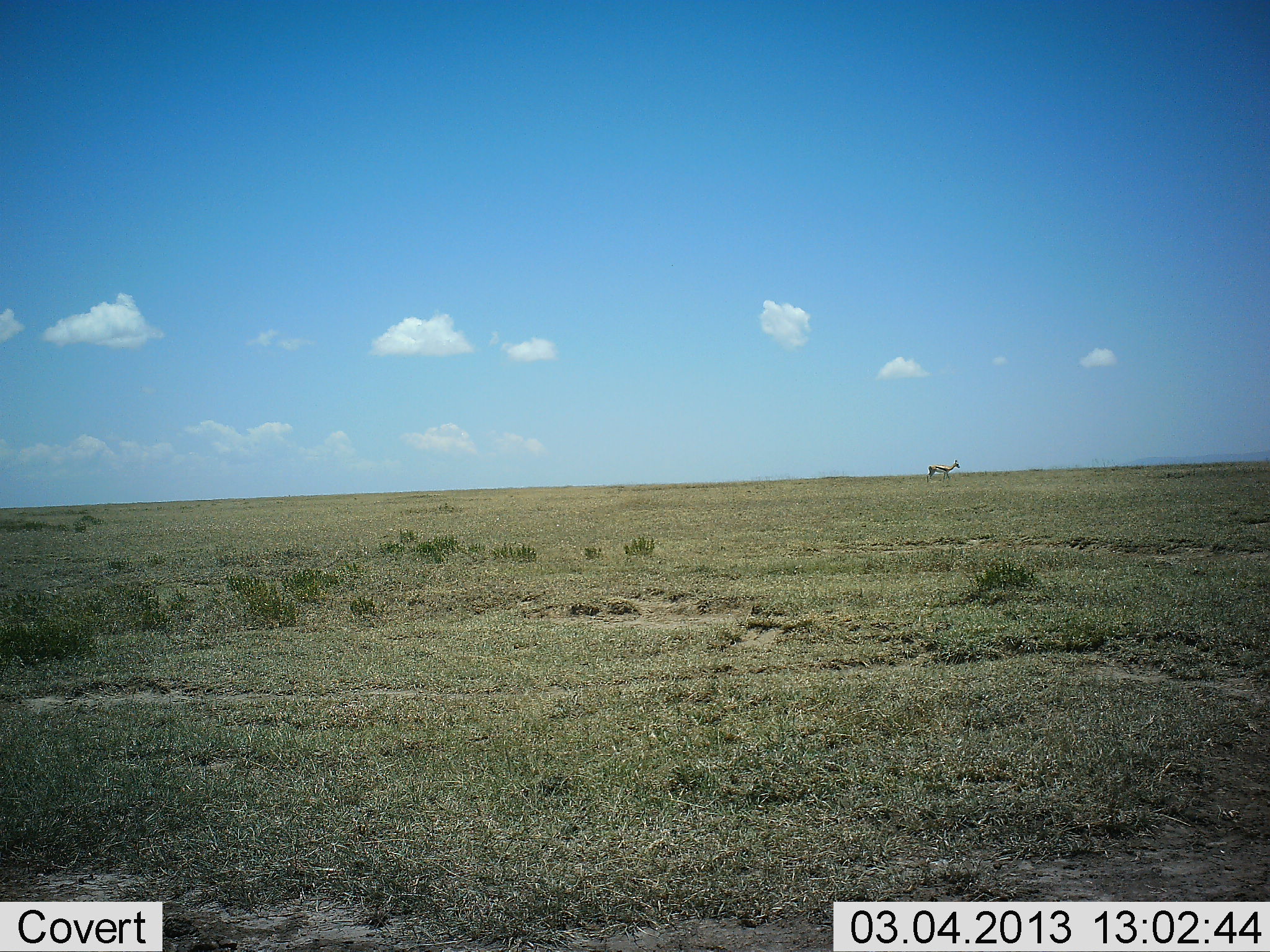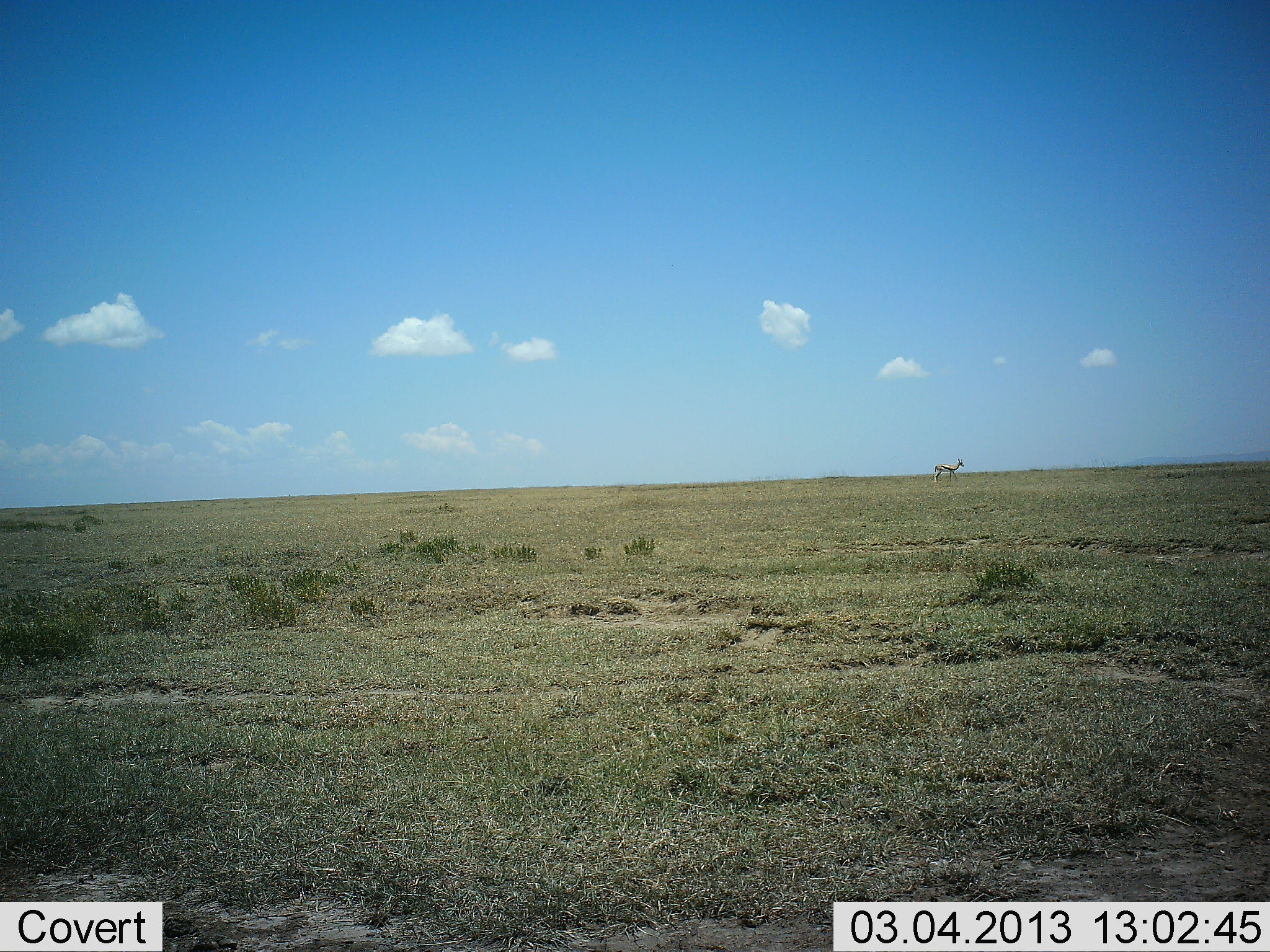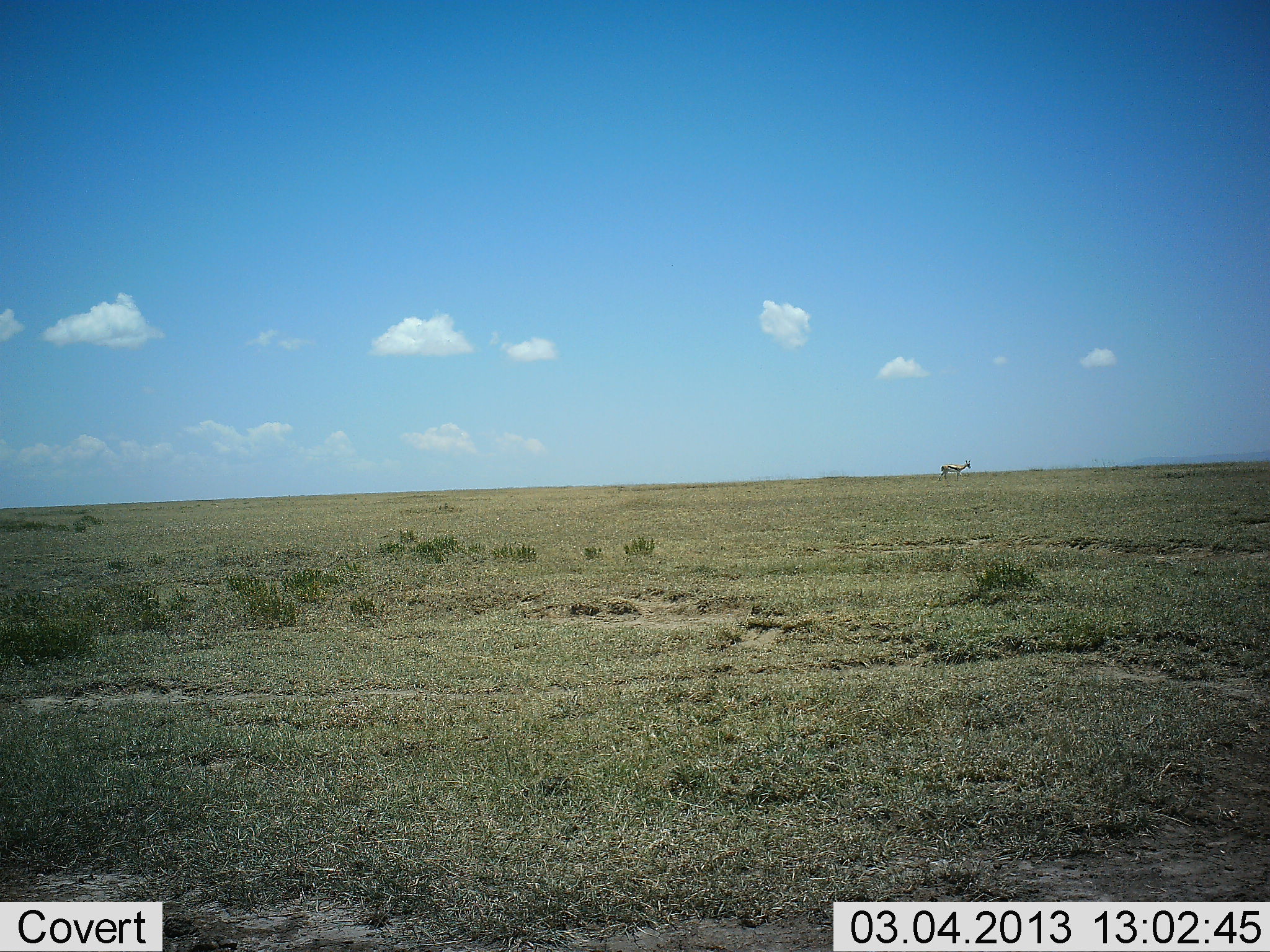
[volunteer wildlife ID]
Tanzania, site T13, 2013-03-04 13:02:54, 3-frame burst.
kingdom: Animalia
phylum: Chordata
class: Mammalia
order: Artiodactyla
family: Bovidae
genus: Eudorcas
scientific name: Eudorcas thomsonii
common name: thomson's gazelle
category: gazellethomsons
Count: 1.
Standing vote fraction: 32%.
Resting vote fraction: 0%.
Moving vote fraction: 68%.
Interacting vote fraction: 0%.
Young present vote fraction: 0%.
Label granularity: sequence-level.